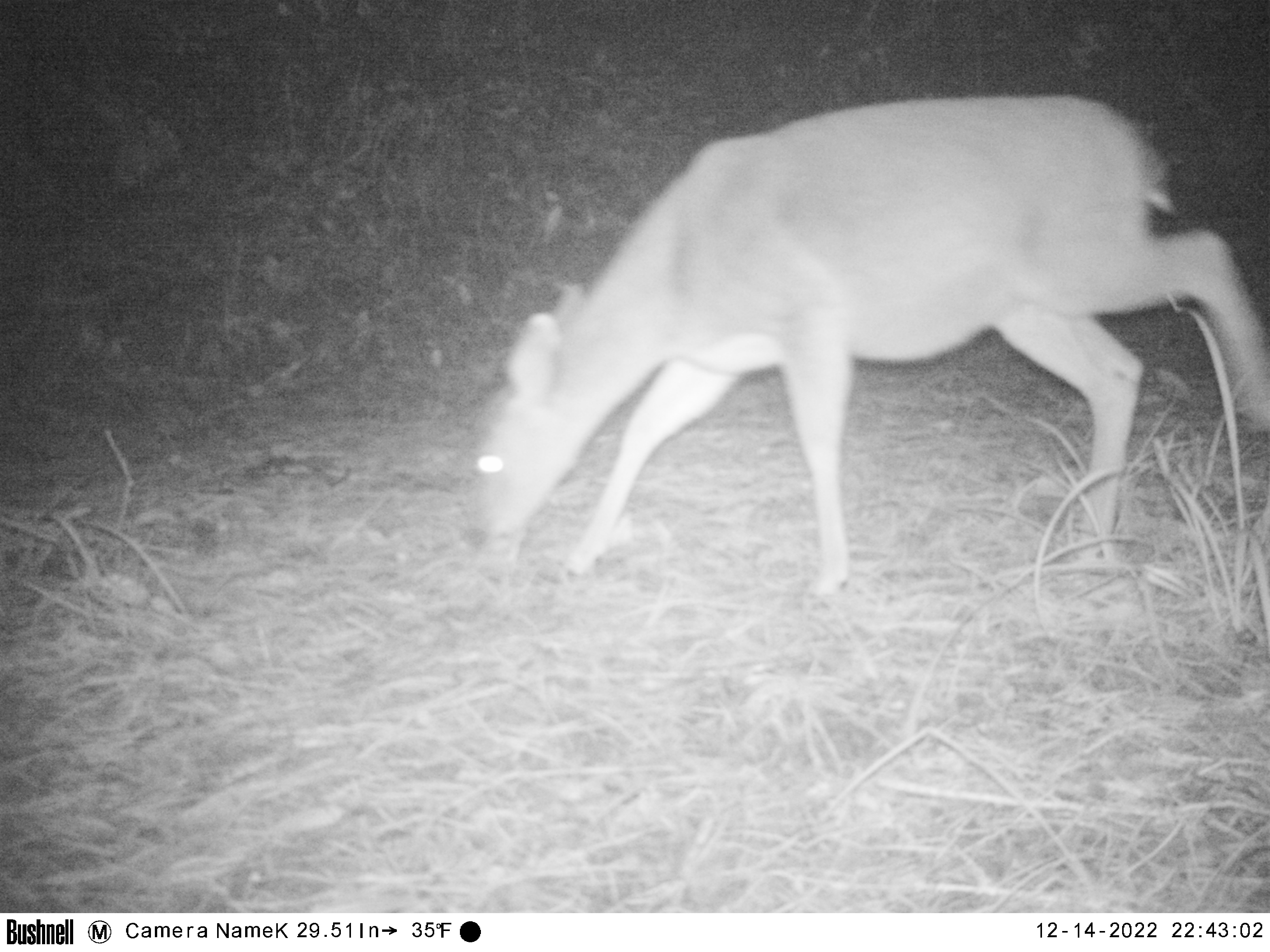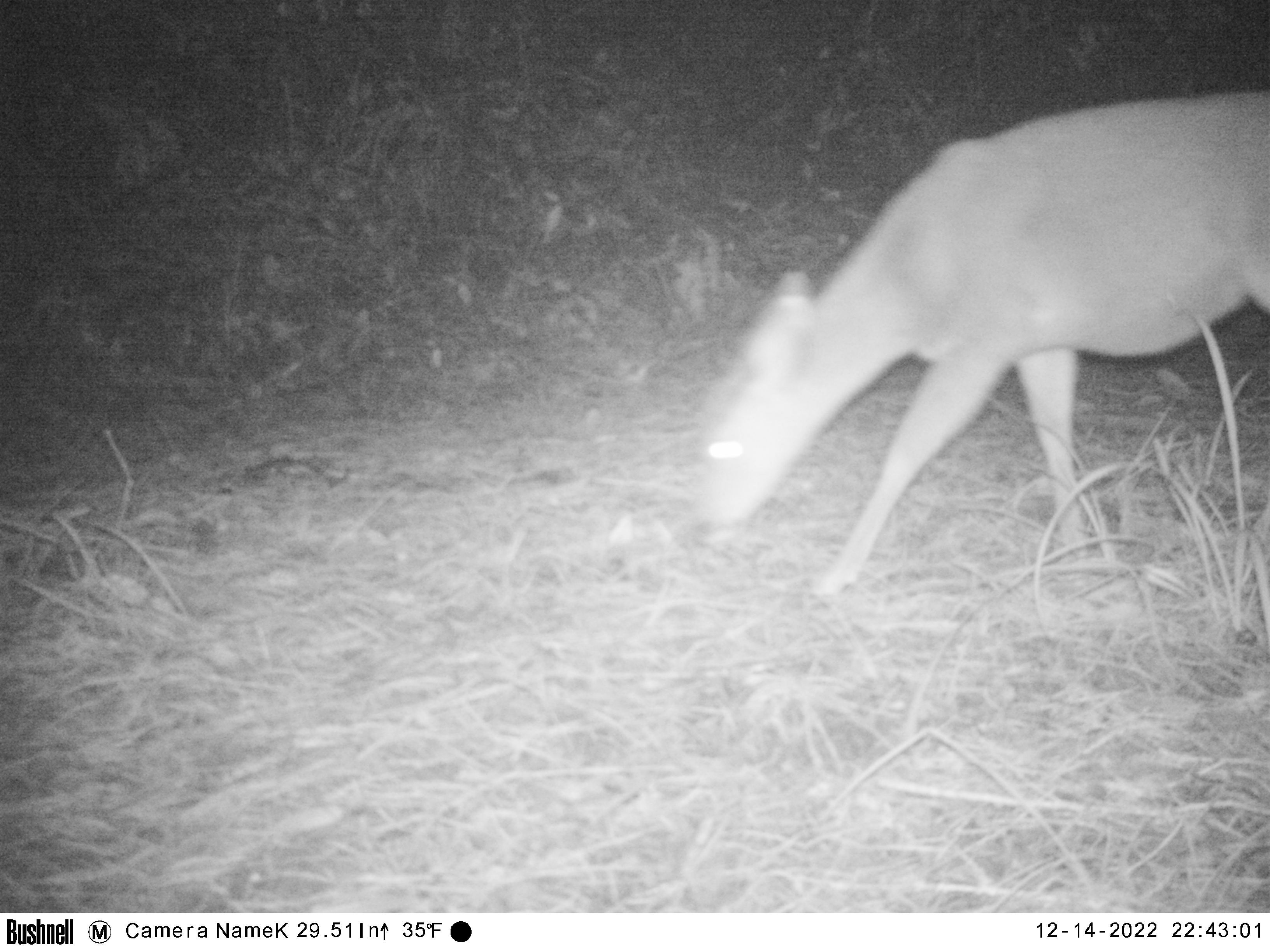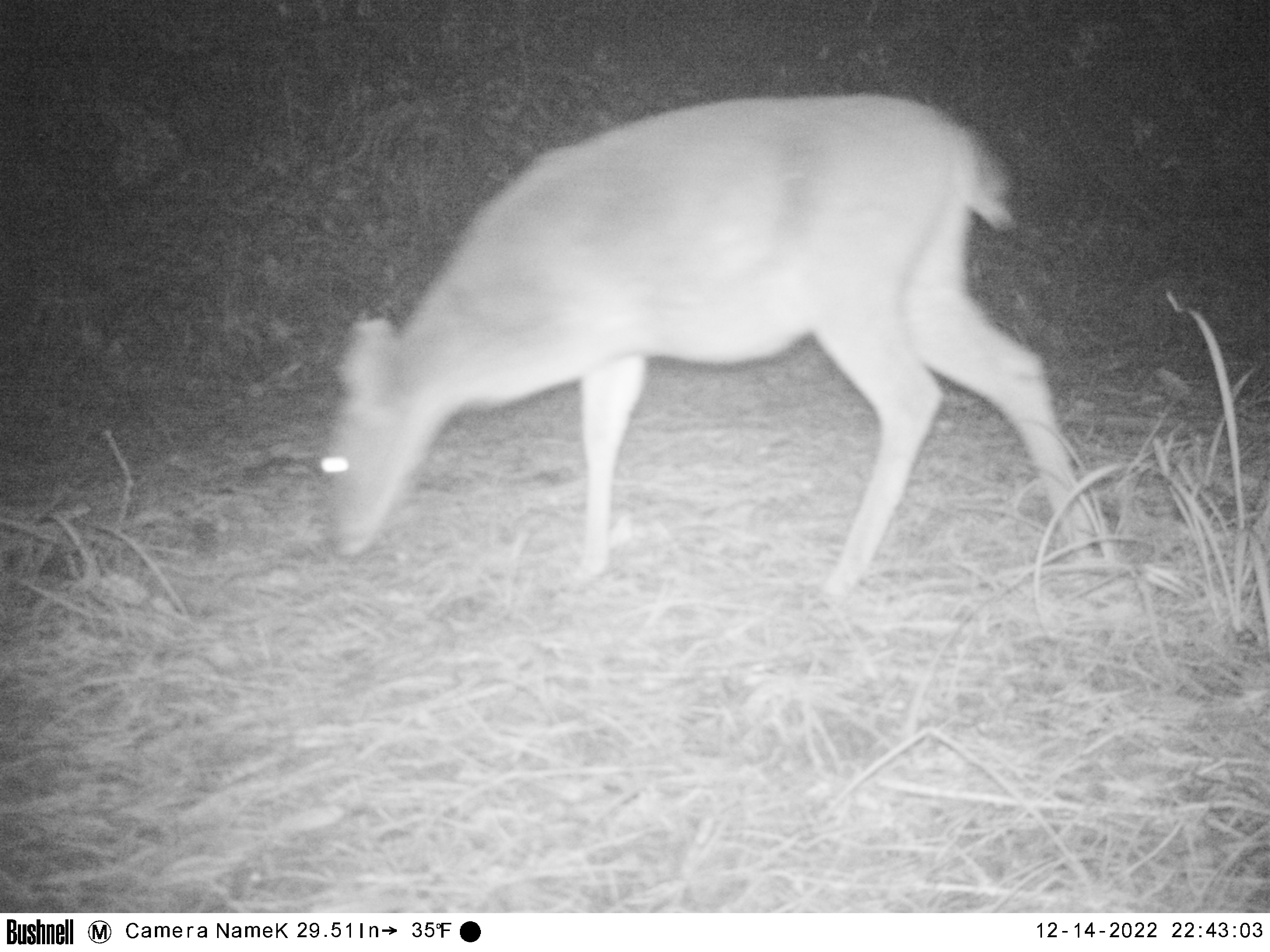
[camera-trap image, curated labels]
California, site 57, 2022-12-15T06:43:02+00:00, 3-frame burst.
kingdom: Animalia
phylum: Chordata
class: Mammalia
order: Artiodactyla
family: Cervidae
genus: Odocoileus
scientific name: Odocoileus hemionus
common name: mule deer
Mule deer (Odocoileus hemionus).